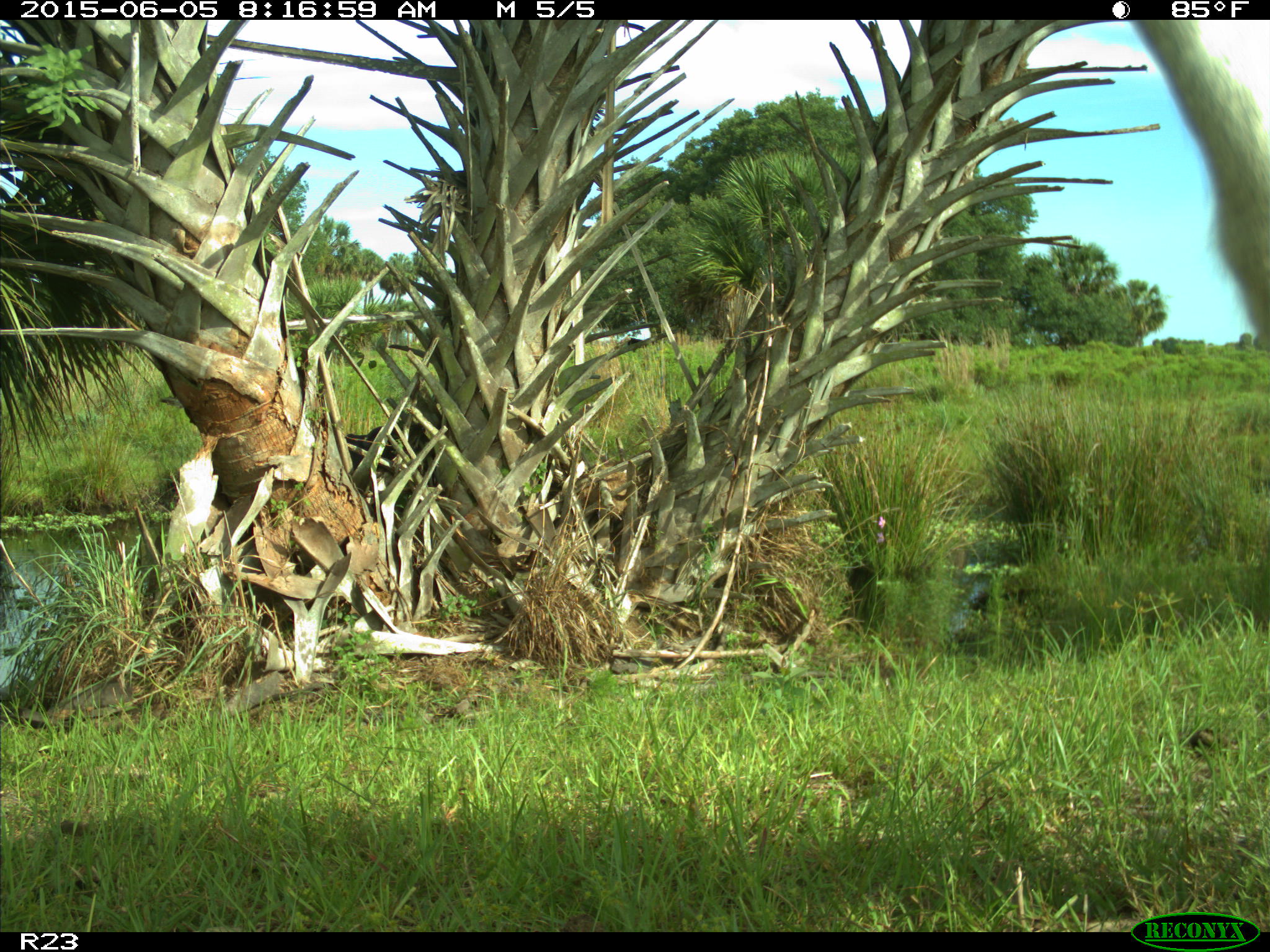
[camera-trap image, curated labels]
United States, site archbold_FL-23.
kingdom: Animalia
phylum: Chordata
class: Mammalia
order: Artiodactyla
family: Bovidae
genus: Bos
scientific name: Bos taurus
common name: domestic cow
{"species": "Bos taurus (domestic cow)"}